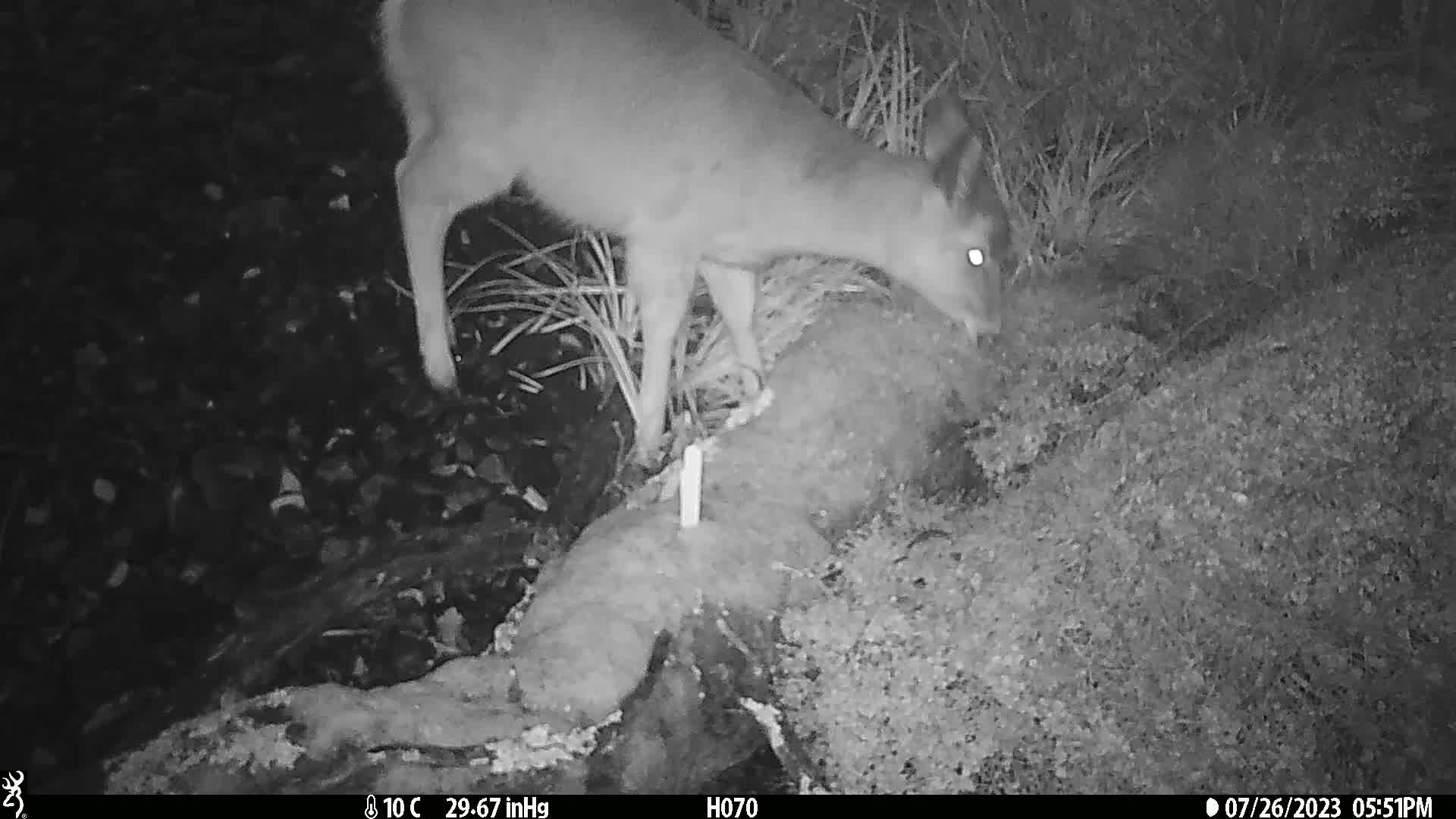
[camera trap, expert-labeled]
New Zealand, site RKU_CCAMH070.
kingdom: Animalia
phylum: Chordata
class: Mammalia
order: Artiodactyla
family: Cervidae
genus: Odocoileus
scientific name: Odocoileus virginianus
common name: white-tailed deer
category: white tailed deer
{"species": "white tailed deer (white-tailed deer) (Odocoileus virginianus)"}